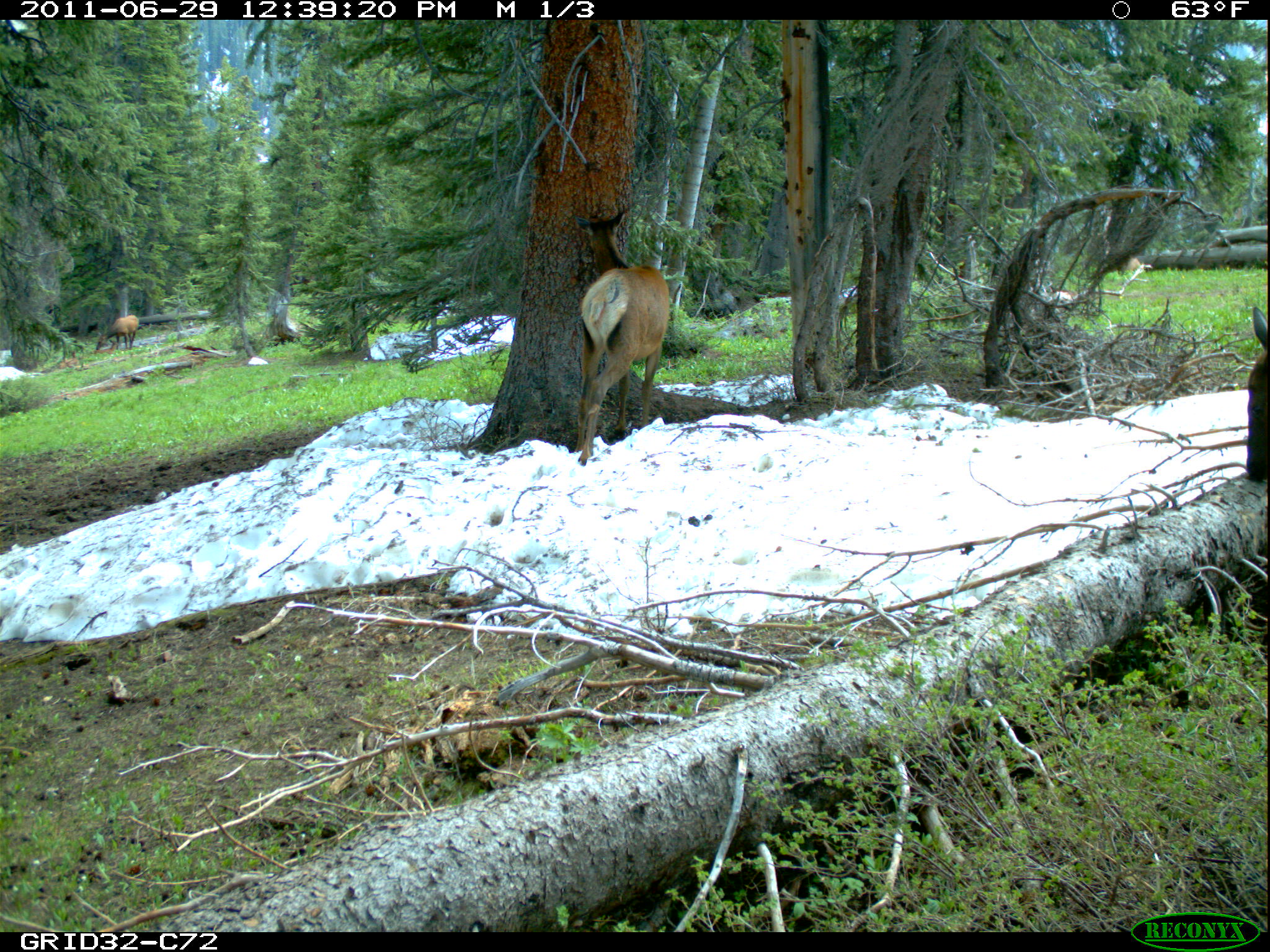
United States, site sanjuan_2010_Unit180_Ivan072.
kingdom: Animalia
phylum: Chordata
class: Mammalia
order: Artiodactyla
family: Cervidae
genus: Cervus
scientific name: Cervus elaphus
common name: red deer